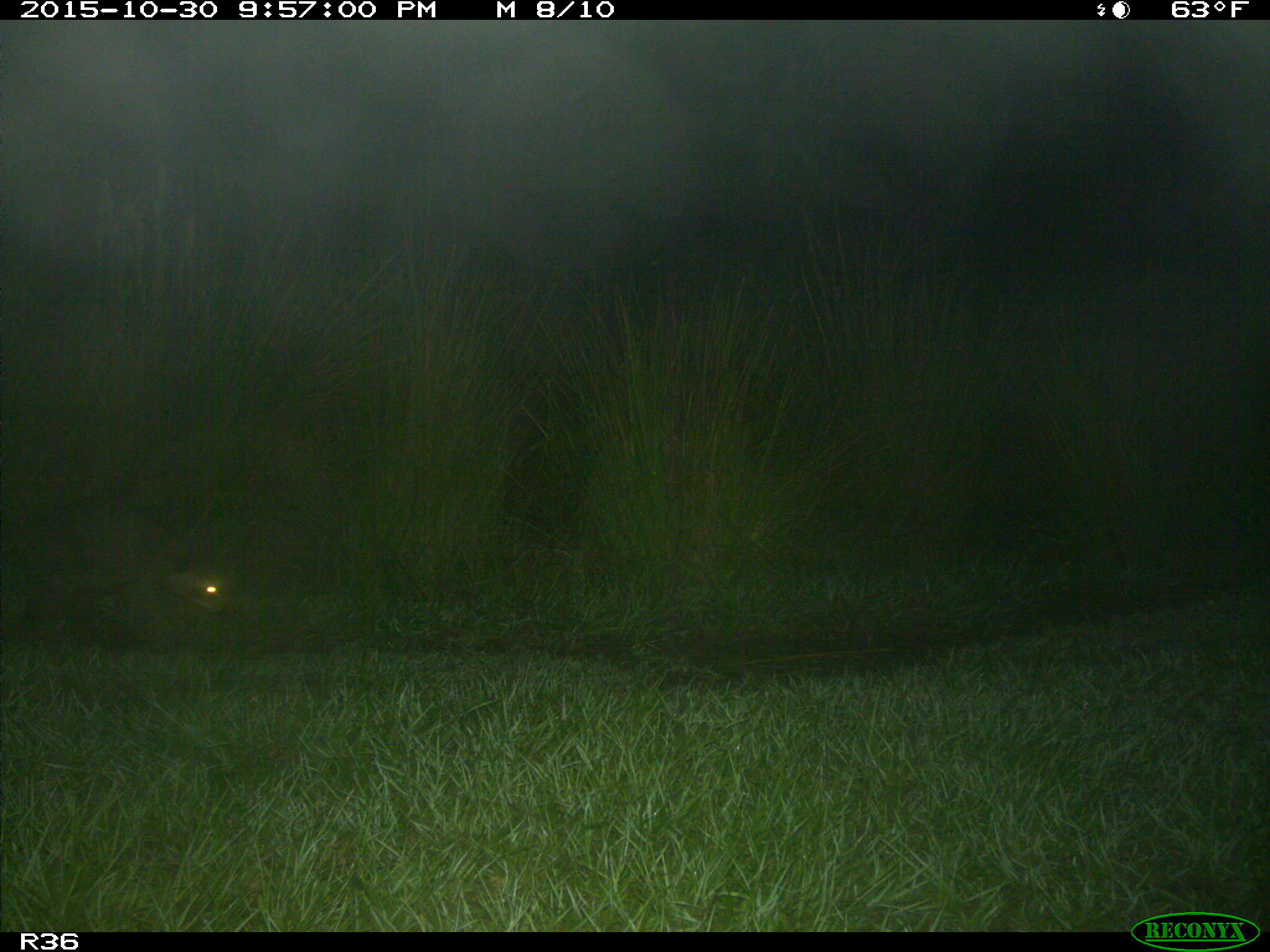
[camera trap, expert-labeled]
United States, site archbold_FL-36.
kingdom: Animalia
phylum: Chordata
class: Mammalia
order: Carnivora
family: Procyonidae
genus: Procyon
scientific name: Procyon lotor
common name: common raccoon